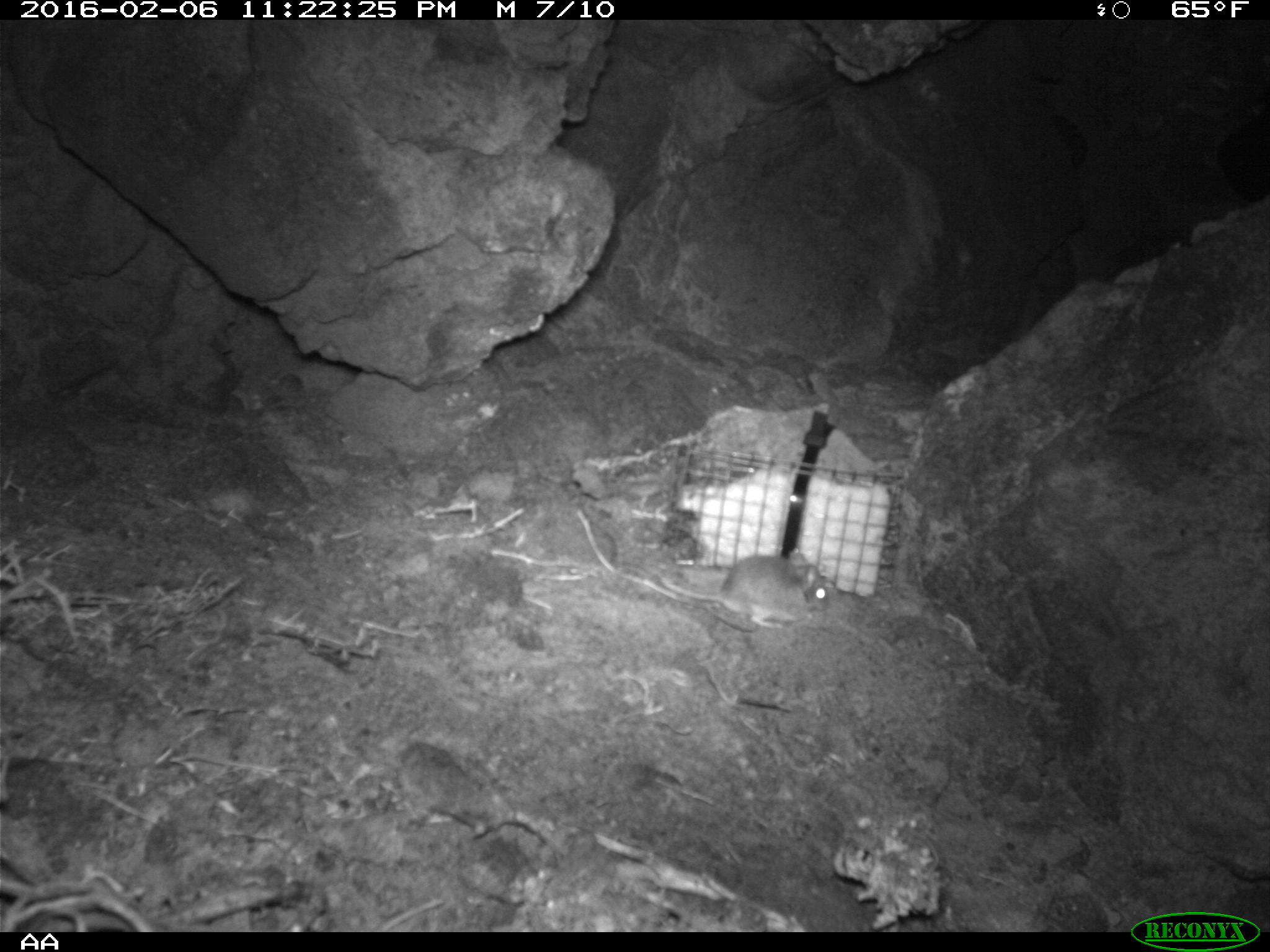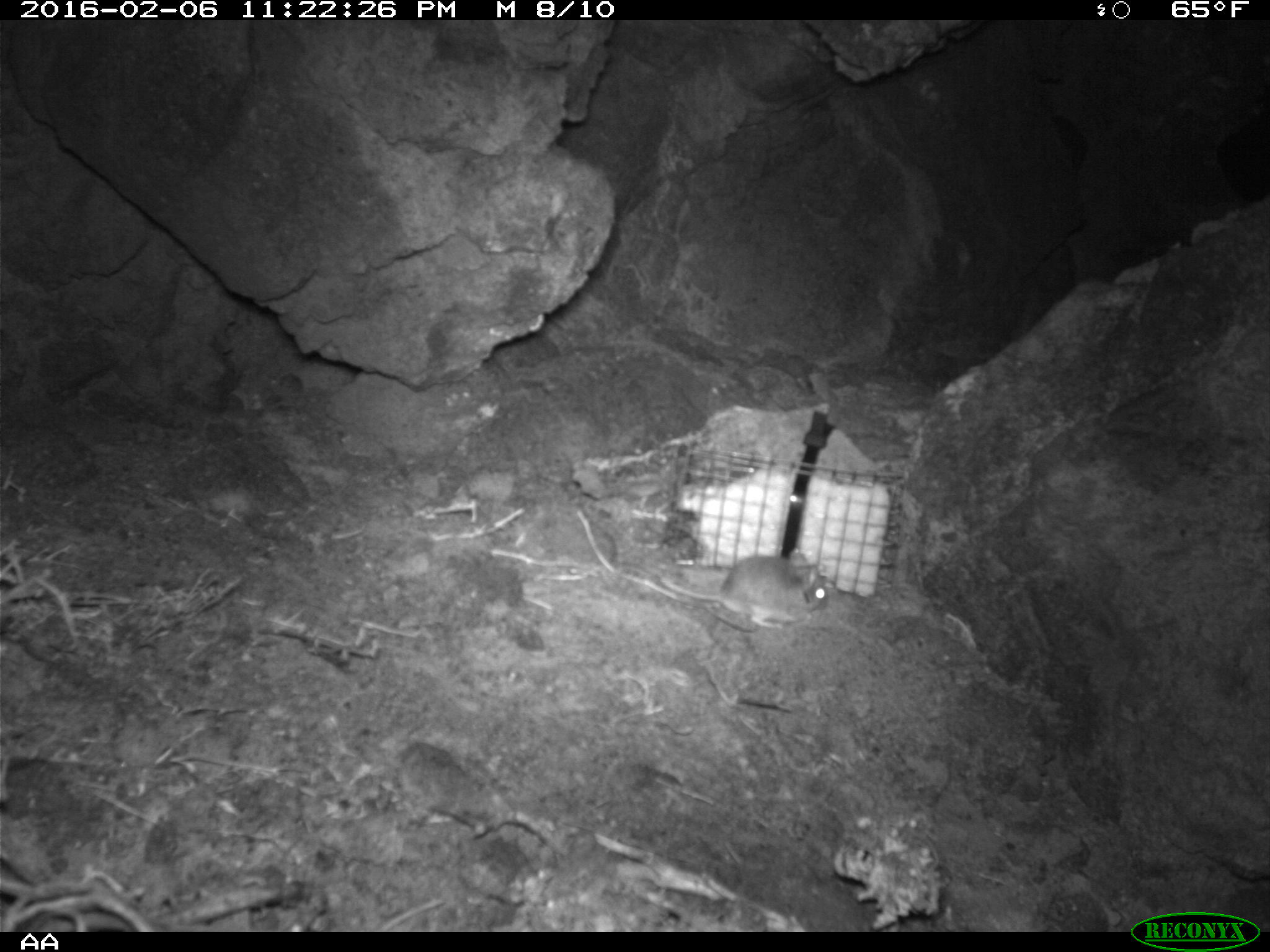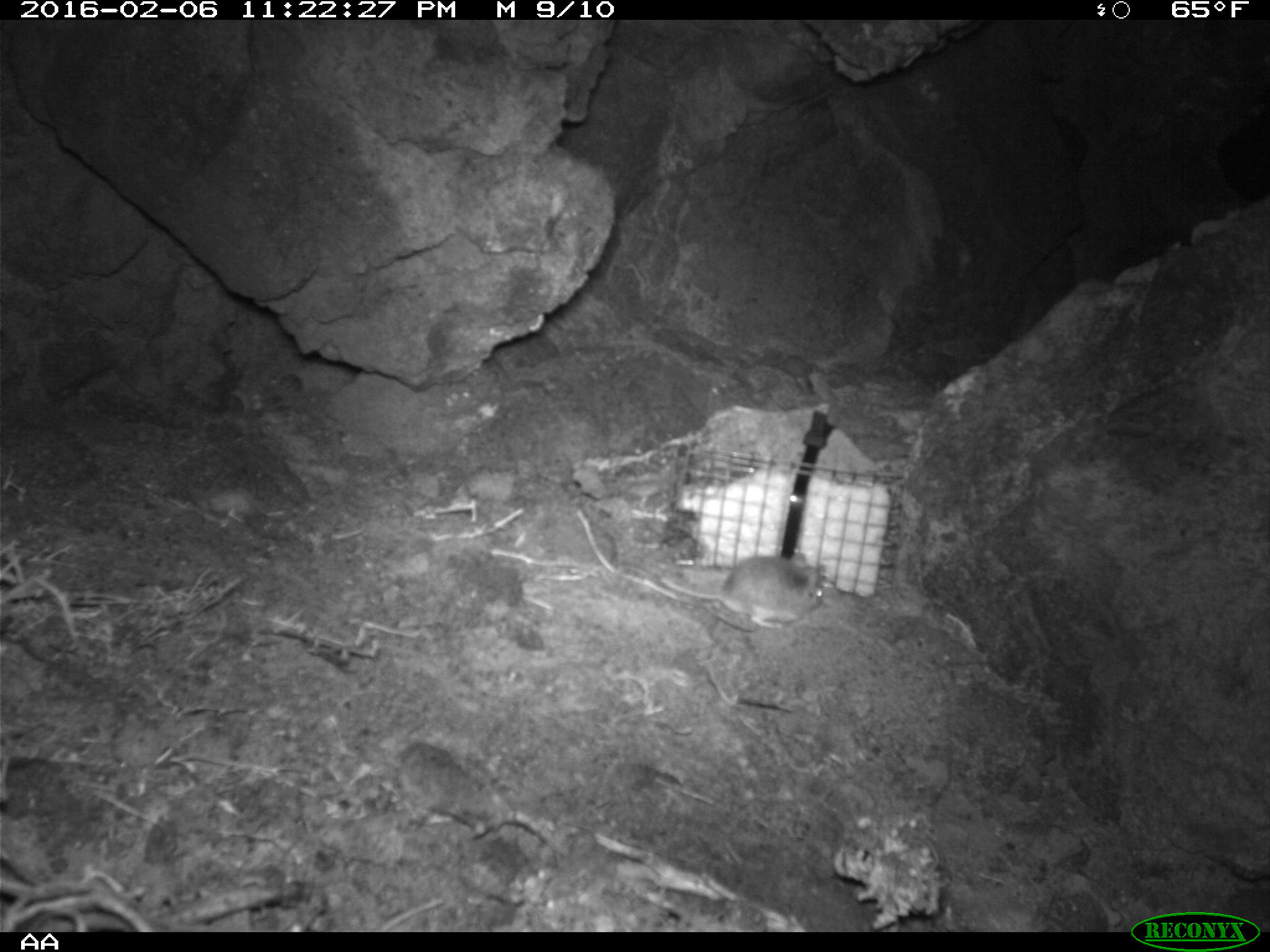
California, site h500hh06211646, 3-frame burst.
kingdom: Animalia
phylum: Chordata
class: Mammalia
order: Rodentia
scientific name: Rodentia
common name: rodent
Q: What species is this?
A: Rodent (Rodentia).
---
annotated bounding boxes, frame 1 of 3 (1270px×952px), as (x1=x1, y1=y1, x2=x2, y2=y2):
rodent: (x1=660, y1=549, x2=828, y2=632)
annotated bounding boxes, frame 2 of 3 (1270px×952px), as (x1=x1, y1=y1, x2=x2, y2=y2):
rodent: (x1=658, y1=552, x2=827, y2=628)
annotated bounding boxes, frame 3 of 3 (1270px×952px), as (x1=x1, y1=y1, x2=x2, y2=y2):
rodent: (x1=662, y1=553, x2=823, y2=628)